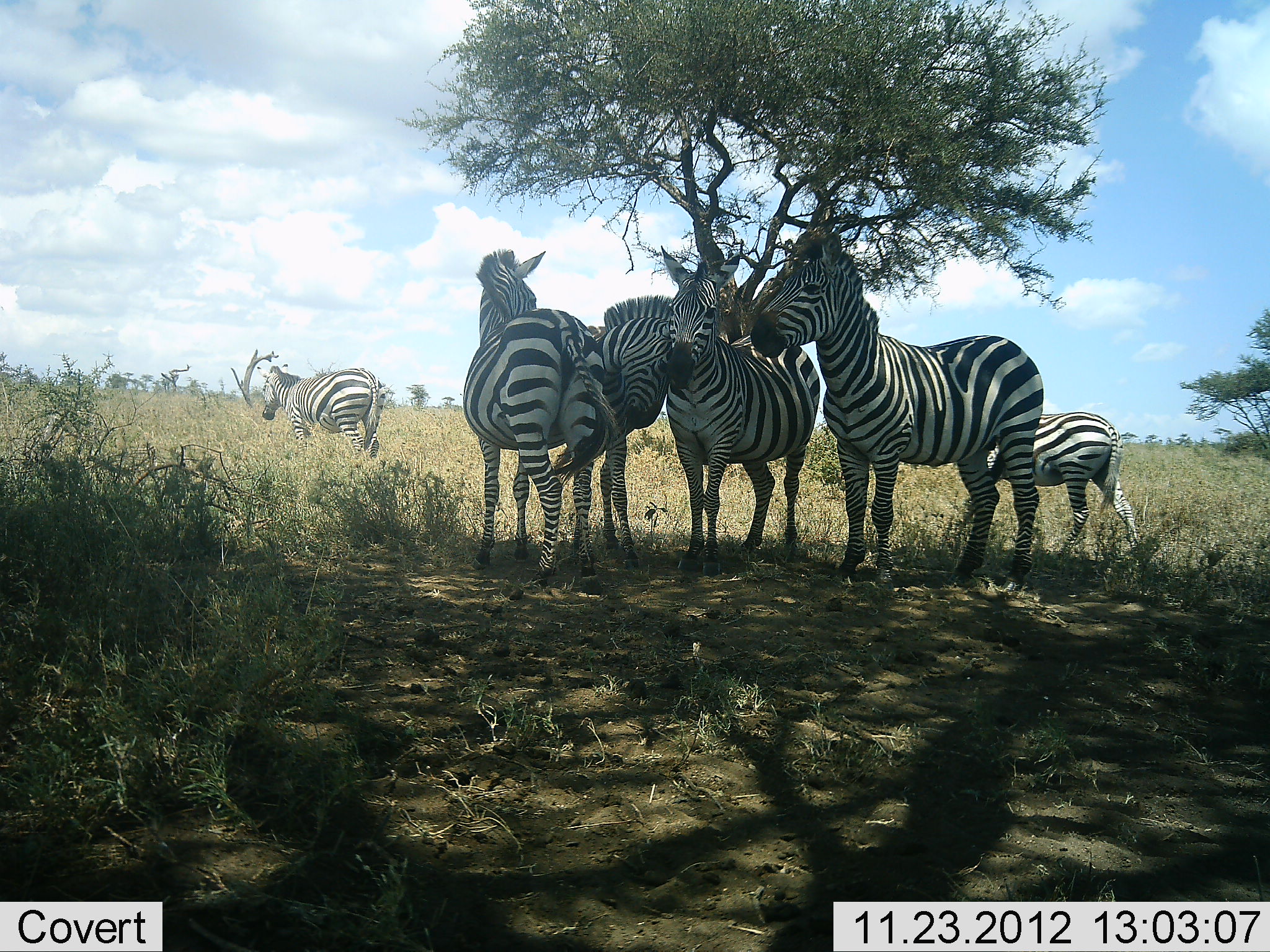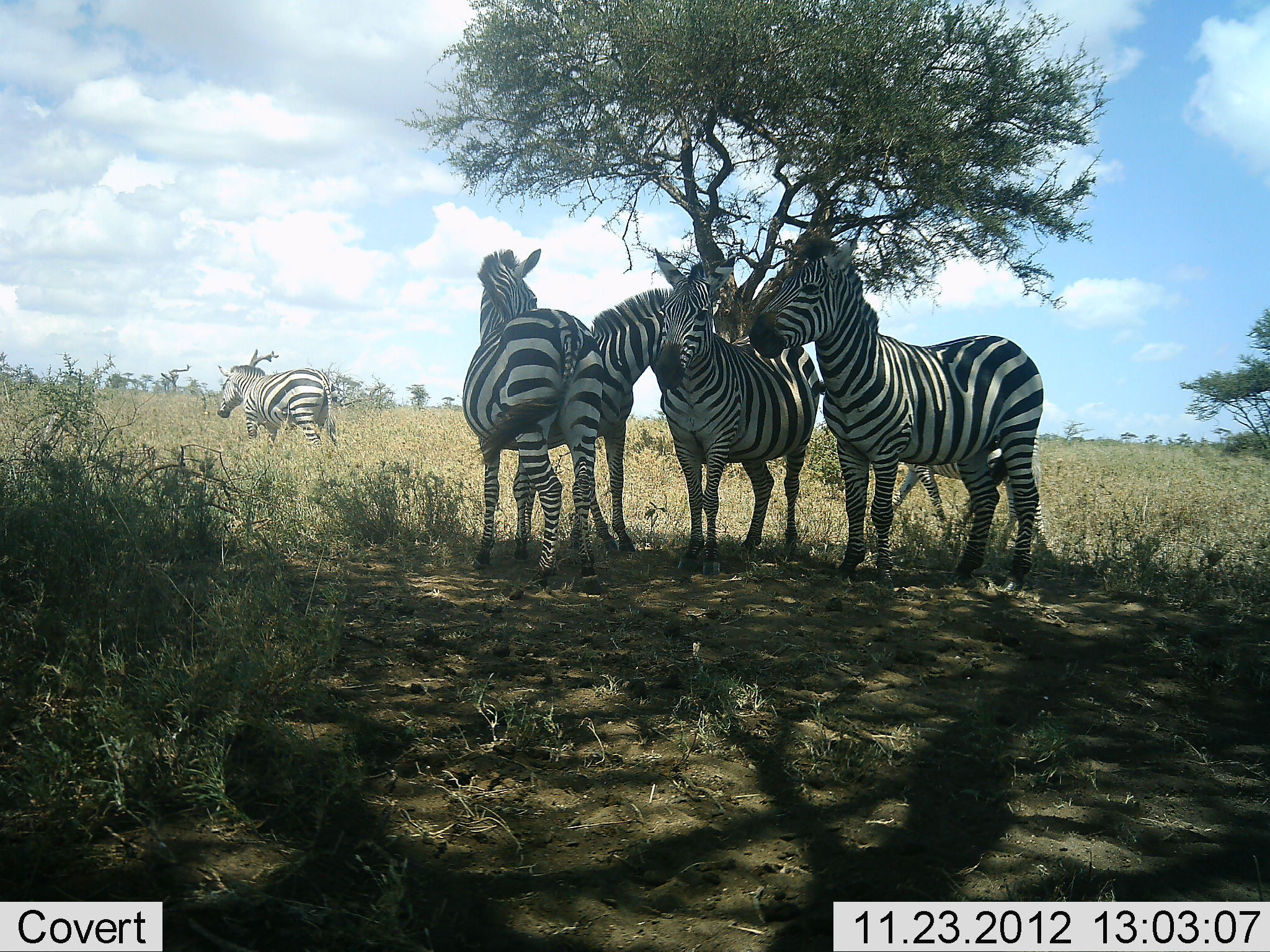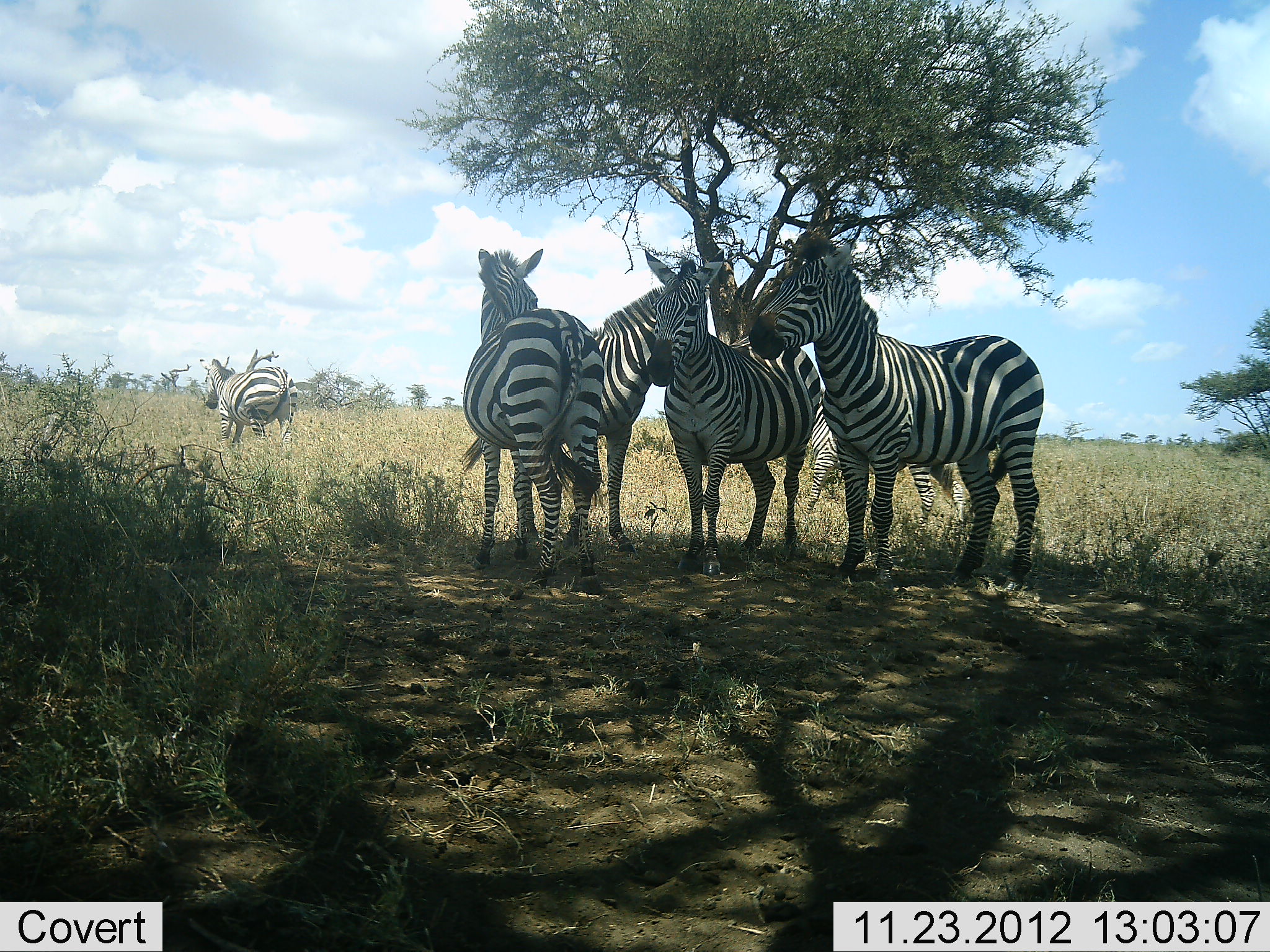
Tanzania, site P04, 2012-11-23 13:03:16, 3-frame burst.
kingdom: Animalia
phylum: Chordata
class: Mammalia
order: Perissodactyla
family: Equidae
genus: Equus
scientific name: Equus quagga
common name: plains zebra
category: zebra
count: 6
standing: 100%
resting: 10%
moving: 70%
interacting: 50%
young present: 30%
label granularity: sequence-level